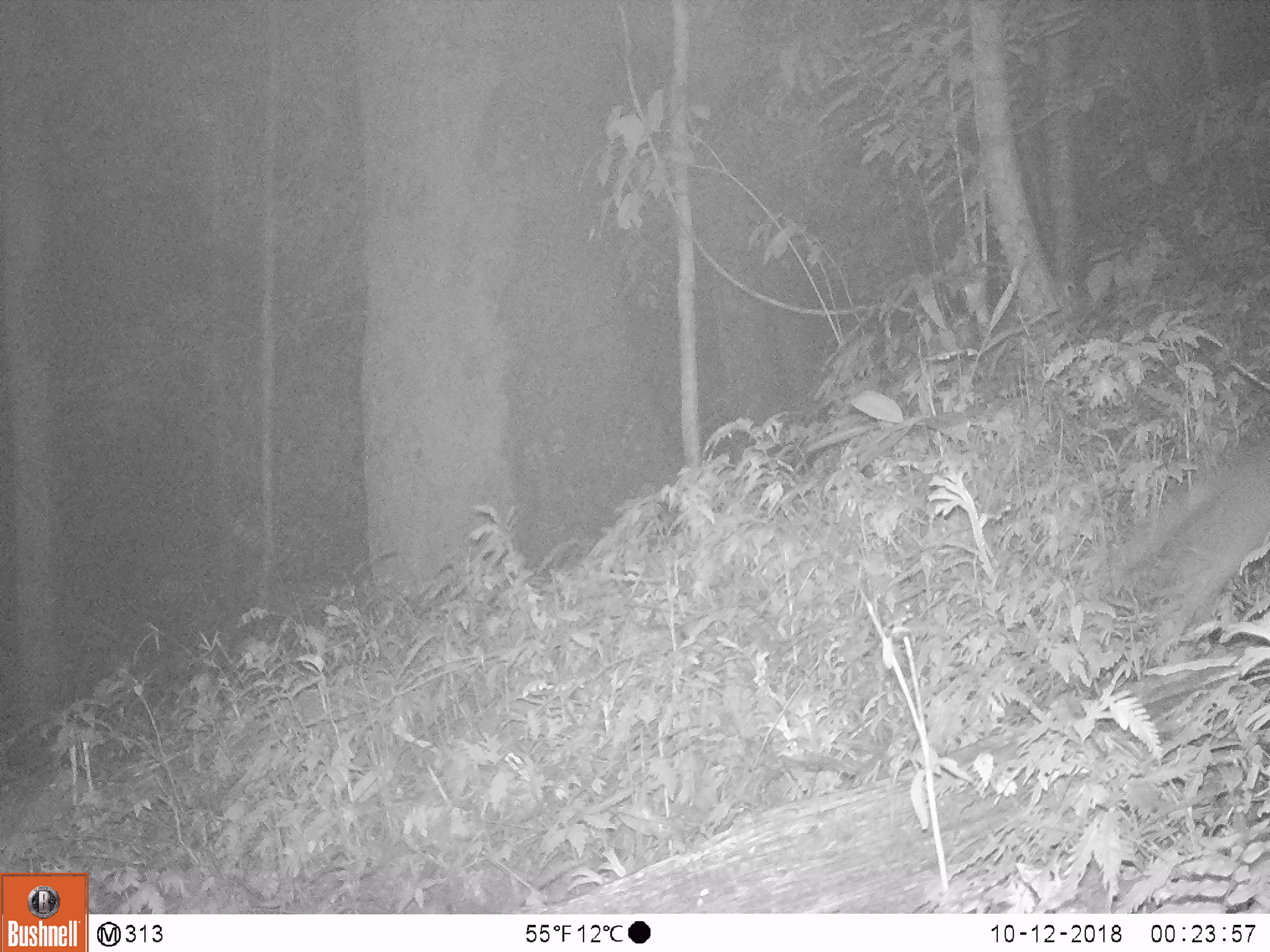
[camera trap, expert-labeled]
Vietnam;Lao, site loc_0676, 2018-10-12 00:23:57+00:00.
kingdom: Animalia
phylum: Chordata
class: Mammalia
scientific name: Mammalia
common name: mammal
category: unidentified small mammal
Unidentified small mammal (mammal) (Mammalia). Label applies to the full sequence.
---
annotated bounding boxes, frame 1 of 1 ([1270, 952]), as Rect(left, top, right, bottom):
unidentified small mammal: Rect(1097, 436, 1268, 631)